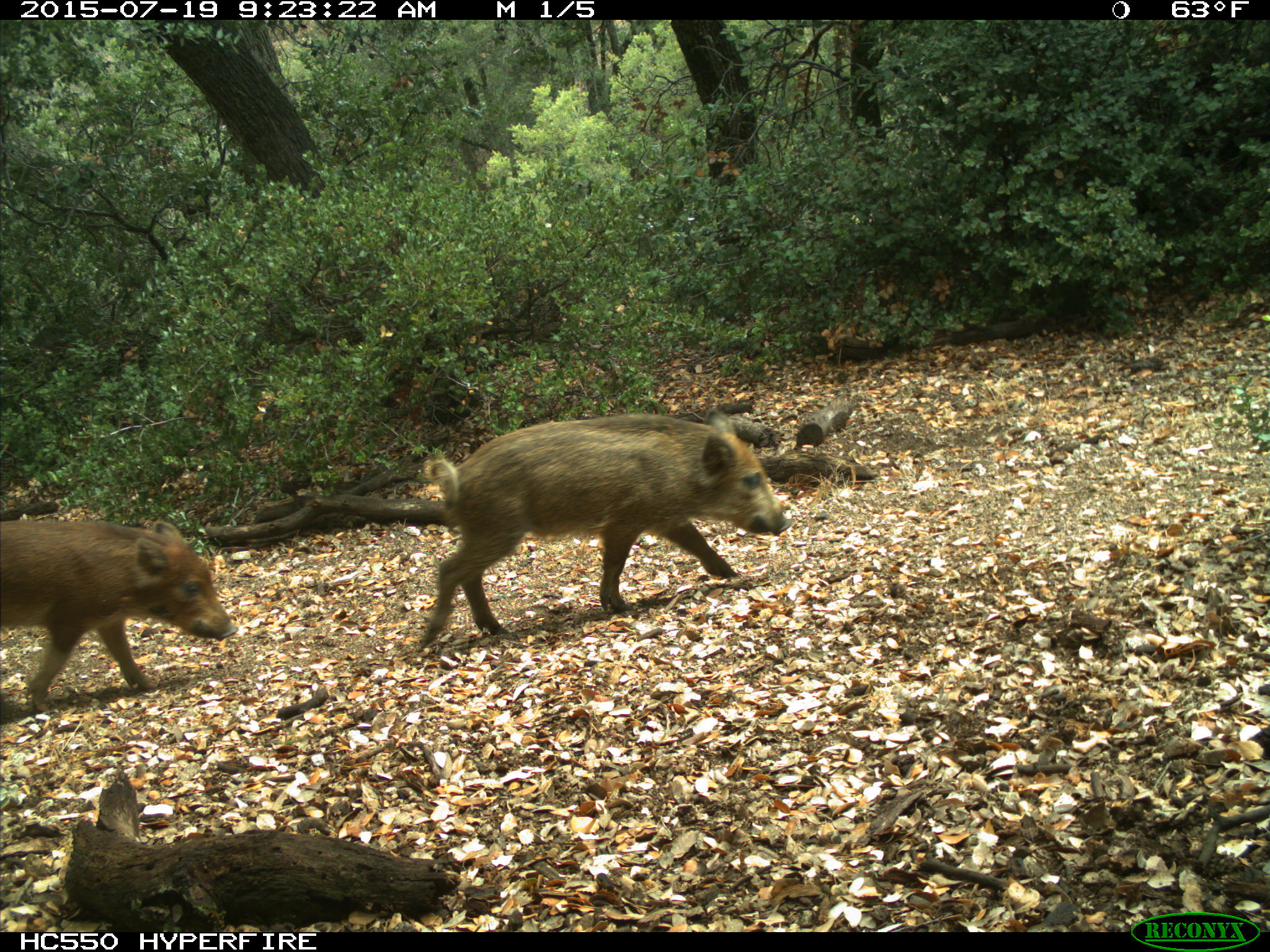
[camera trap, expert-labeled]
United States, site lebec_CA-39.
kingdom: Animalia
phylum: Chordata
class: Mammalia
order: Artiodactyla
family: Suidae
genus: Sus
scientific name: Sus scrofa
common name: wild boar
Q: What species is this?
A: Sus scrofa (wild boar).